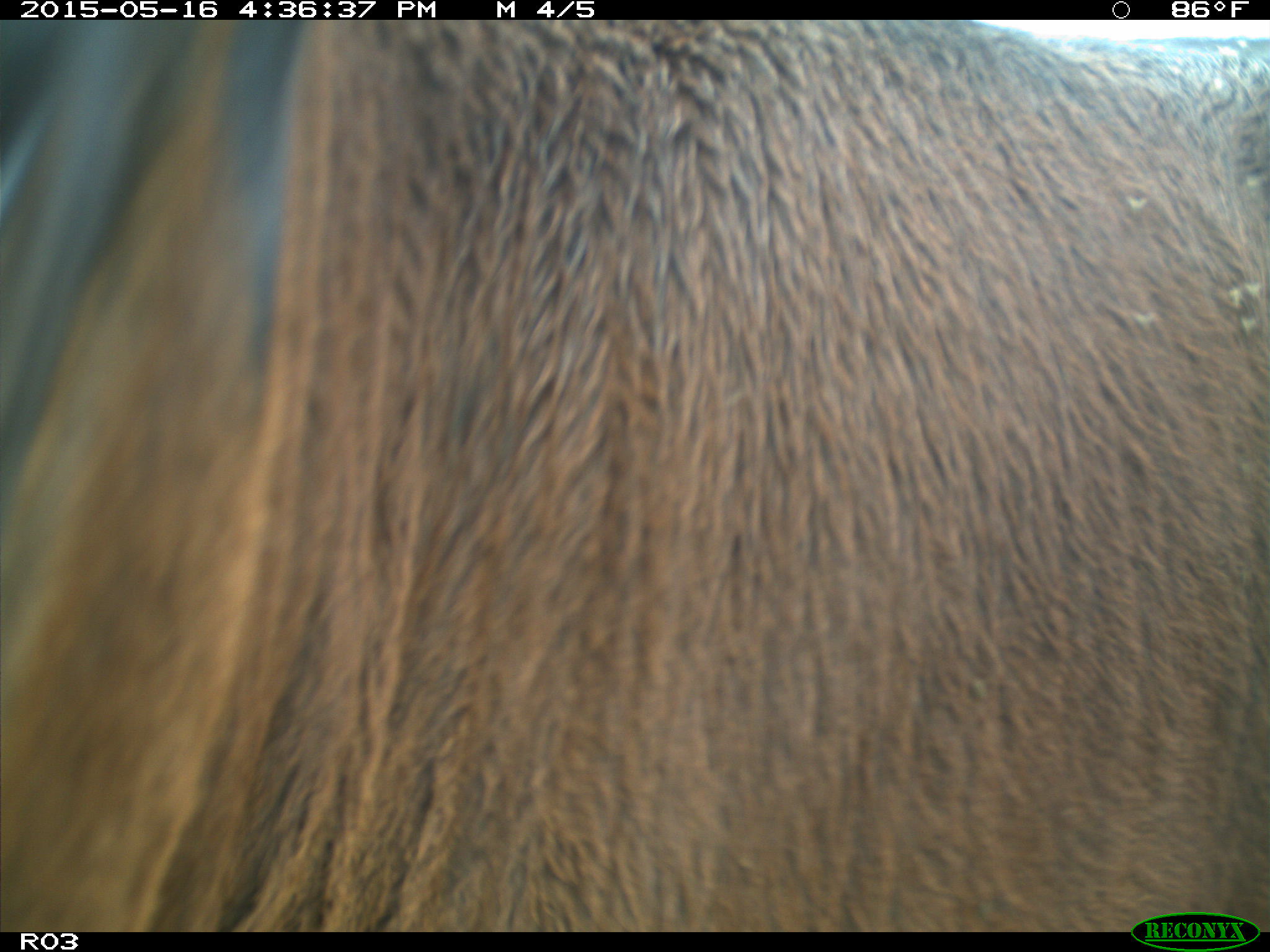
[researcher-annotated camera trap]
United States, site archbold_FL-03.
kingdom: Animalia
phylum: Chordata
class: Mammalia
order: Artiodactyla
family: Bovidae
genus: Bos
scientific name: Bos taurus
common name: domestic cow